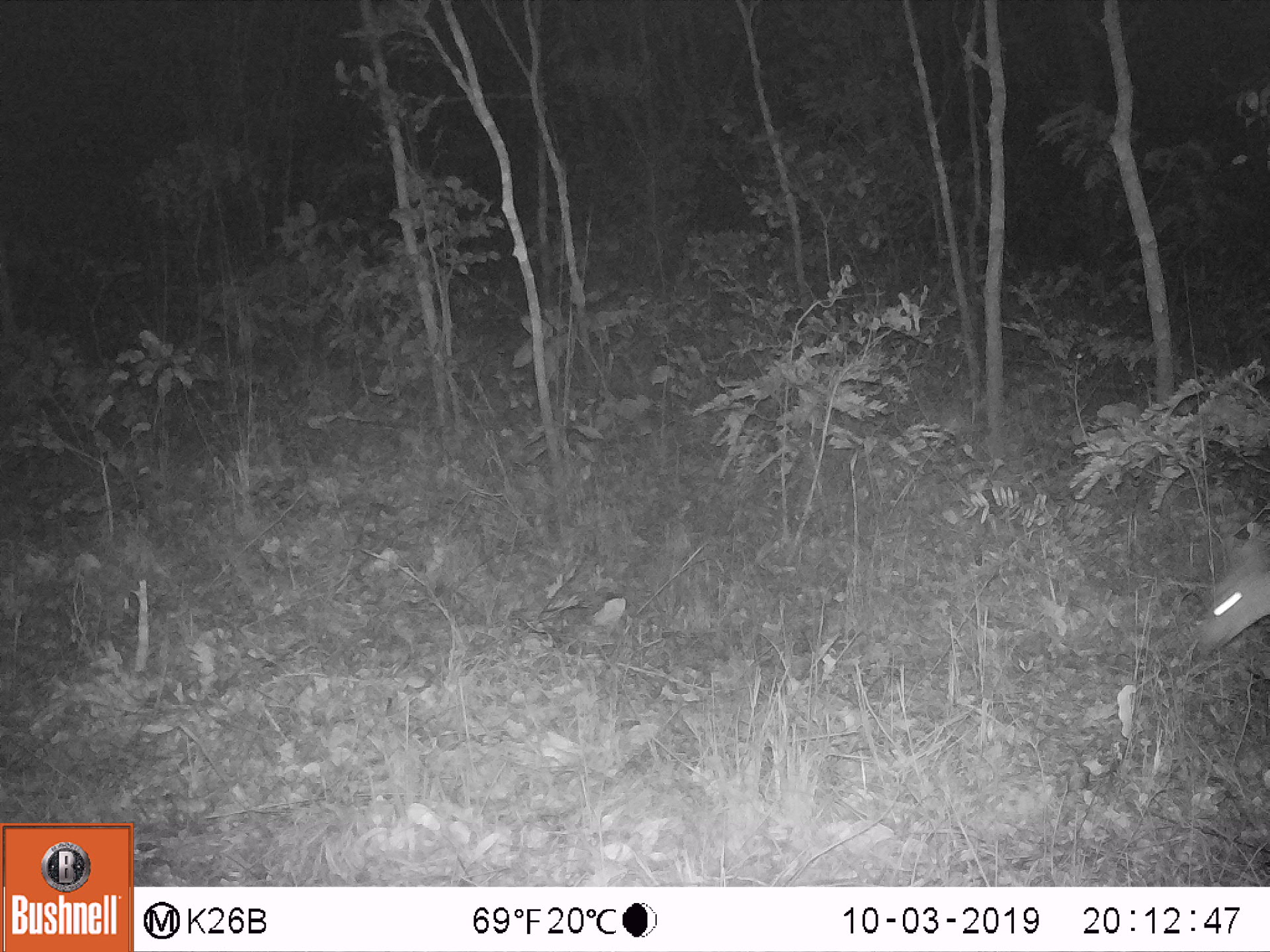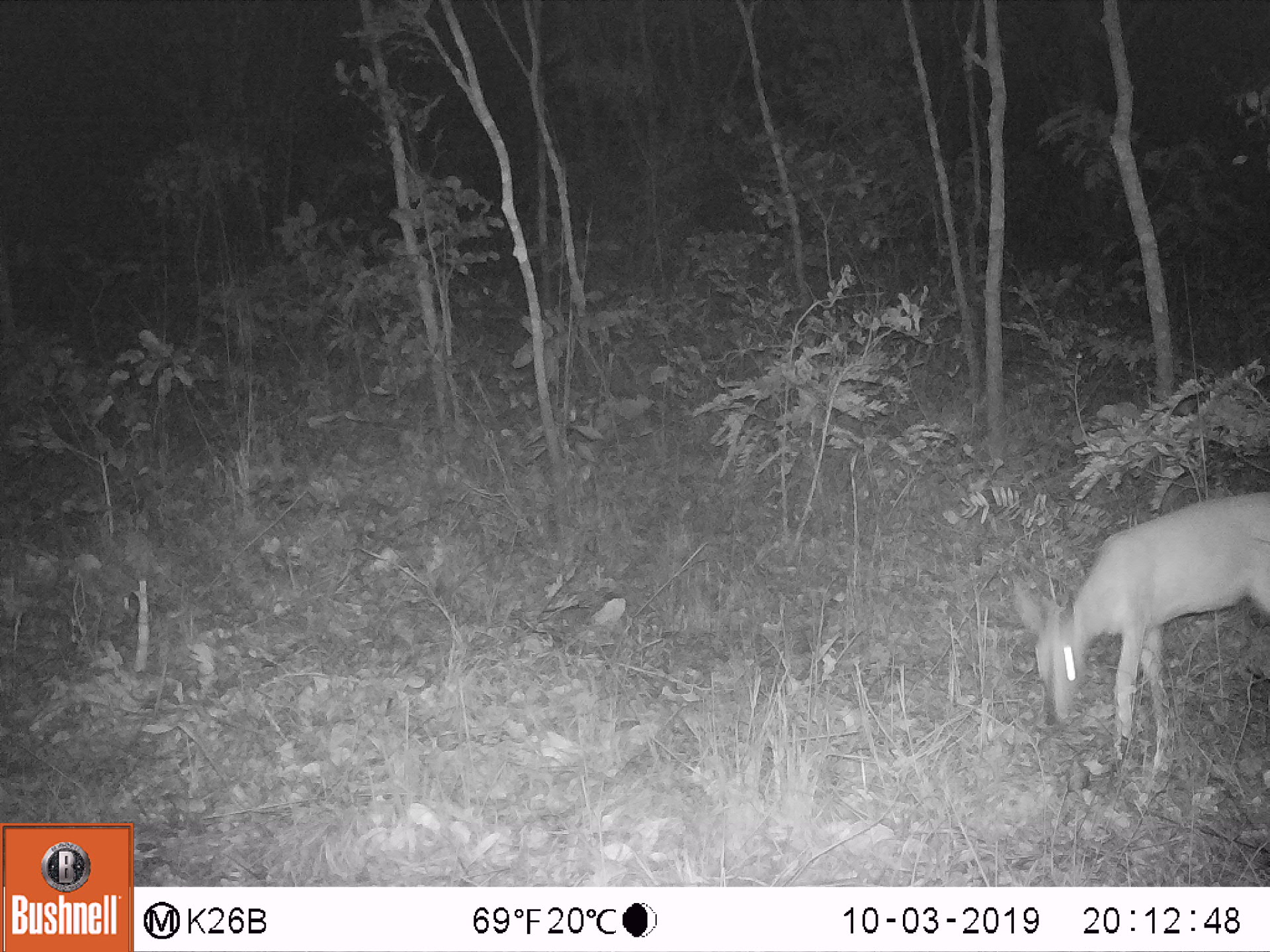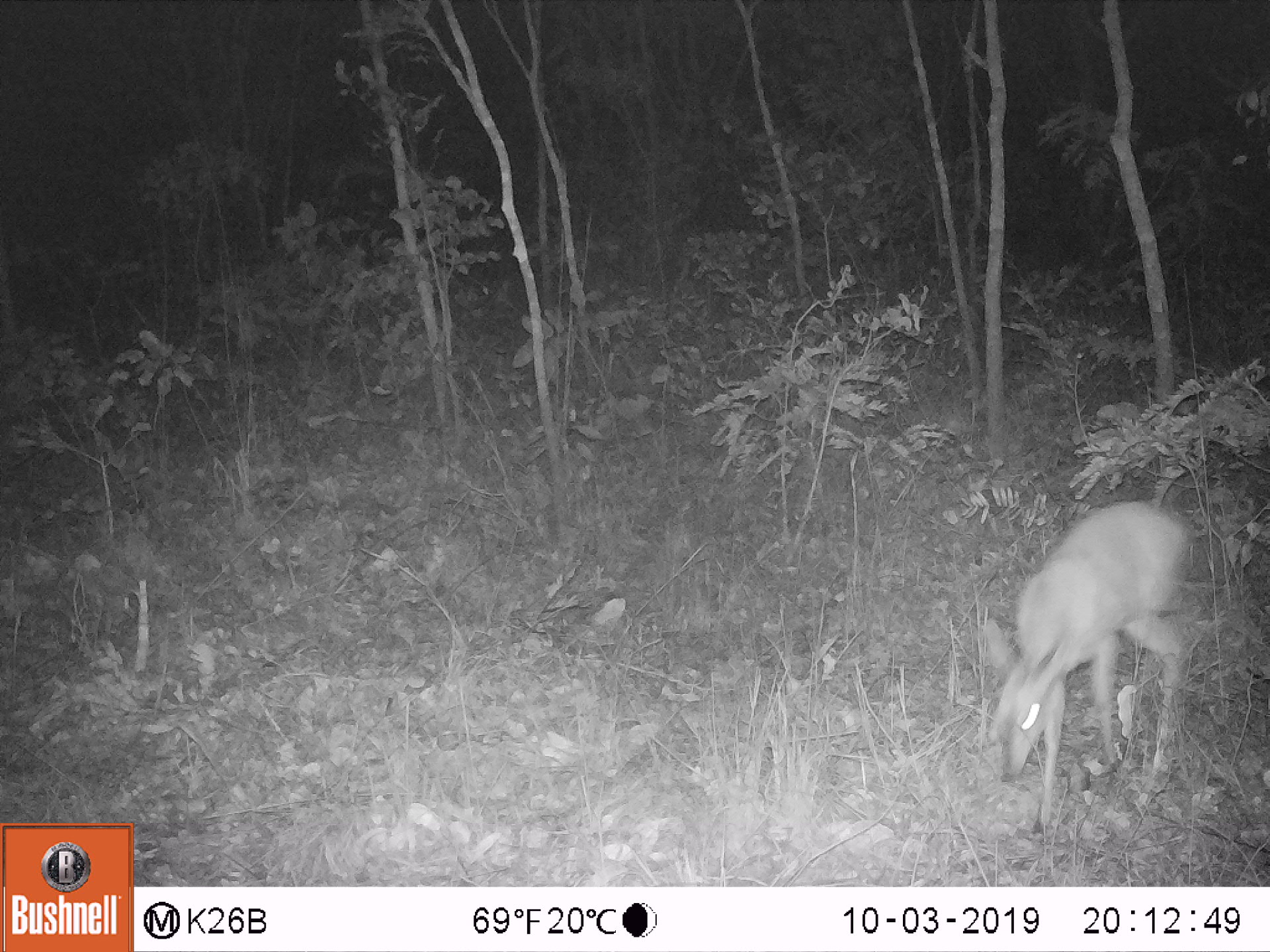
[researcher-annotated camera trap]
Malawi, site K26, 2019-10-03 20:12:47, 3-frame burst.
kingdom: Animalia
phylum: Chordata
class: Mammalia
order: Artiodactyla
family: Bovidae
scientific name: Antilopinae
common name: small antelope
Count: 1.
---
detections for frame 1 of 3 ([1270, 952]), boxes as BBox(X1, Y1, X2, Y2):
small antelope: BBox(1194, 528, 1264, 660)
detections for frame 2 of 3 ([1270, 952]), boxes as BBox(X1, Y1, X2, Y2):
small antelope: BBox(1015, 489, 1262, 764)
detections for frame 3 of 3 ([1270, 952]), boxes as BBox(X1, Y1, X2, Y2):
small antelope: BBox(976, 501, 1194, 830)